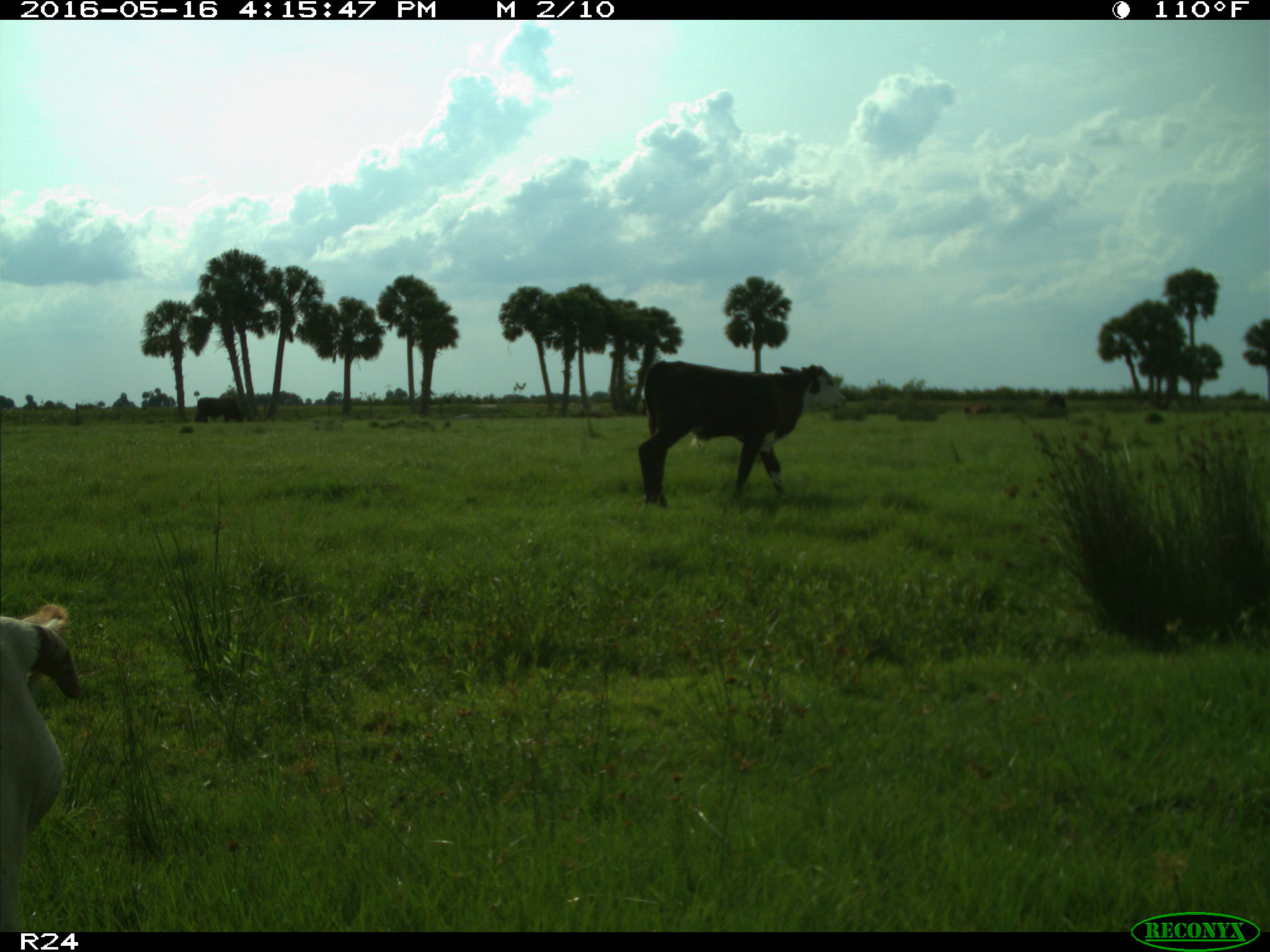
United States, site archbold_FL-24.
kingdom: Animalia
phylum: Chordata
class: Mammalia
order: Artiodactyla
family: Bovidae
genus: Bos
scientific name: Bos taurus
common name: domestic cow